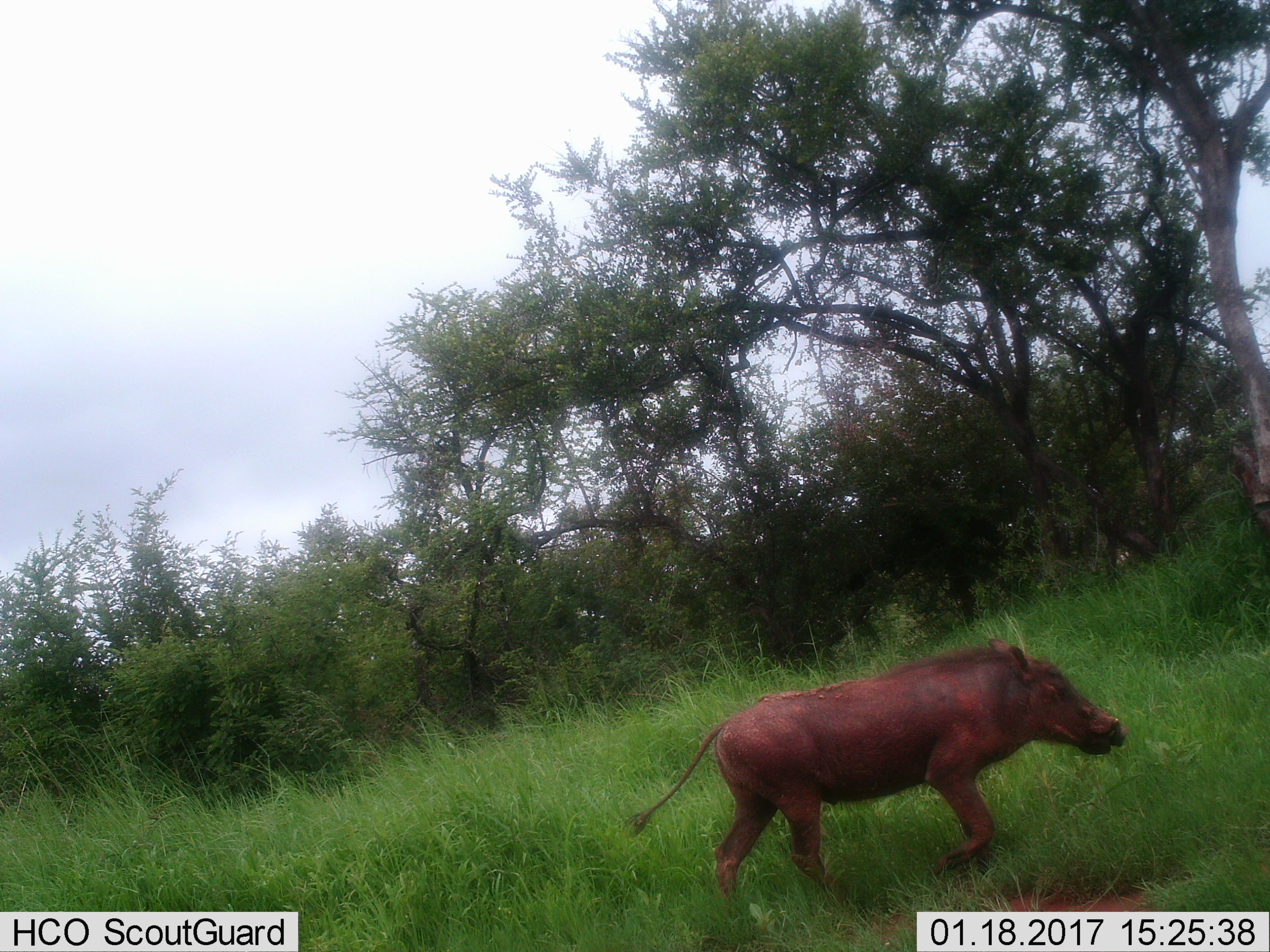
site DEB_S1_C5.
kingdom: Animalia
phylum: Chordata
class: Mammalia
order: Artiodactyla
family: Suidae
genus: Phacochoerus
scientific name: Phacochoerus africanus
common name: warthog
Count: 1.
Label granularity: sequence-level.